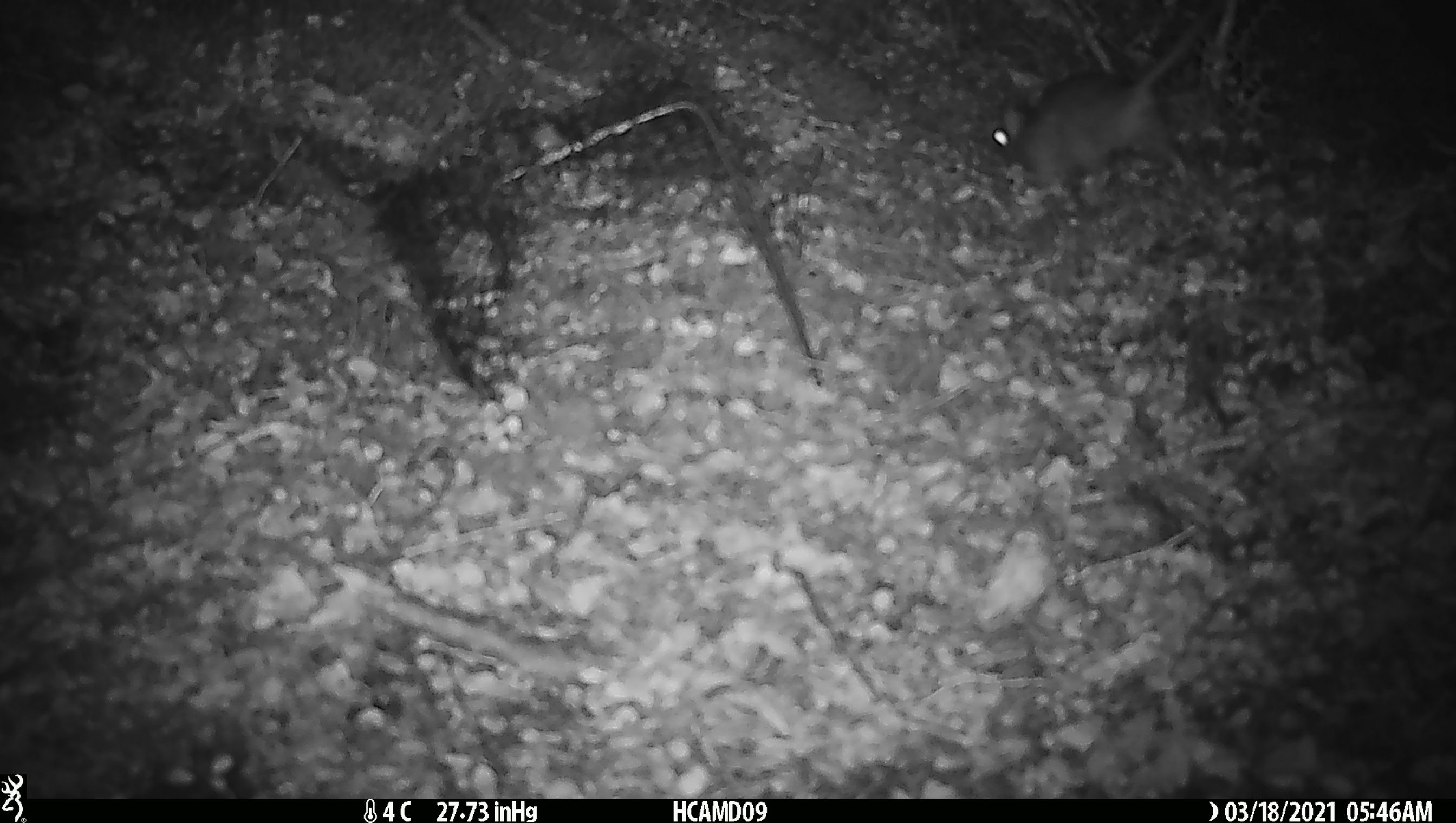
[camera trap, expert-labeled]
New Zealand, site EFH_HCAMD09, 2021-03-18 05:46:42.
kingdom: Animalia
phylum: Chordata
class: Mammalia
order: Rodentia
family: Muridae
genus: Rattus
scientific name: Rattus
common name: rat